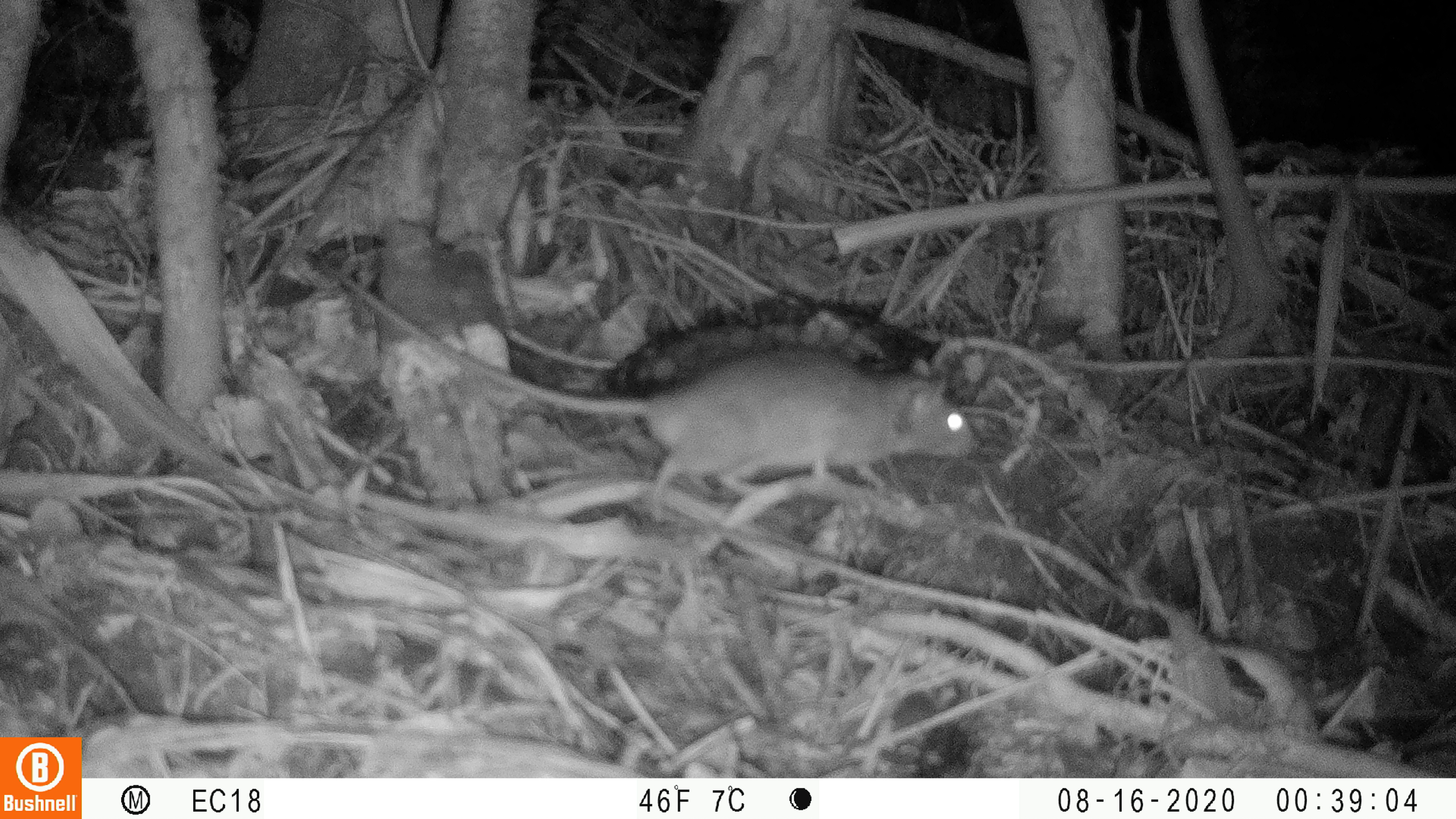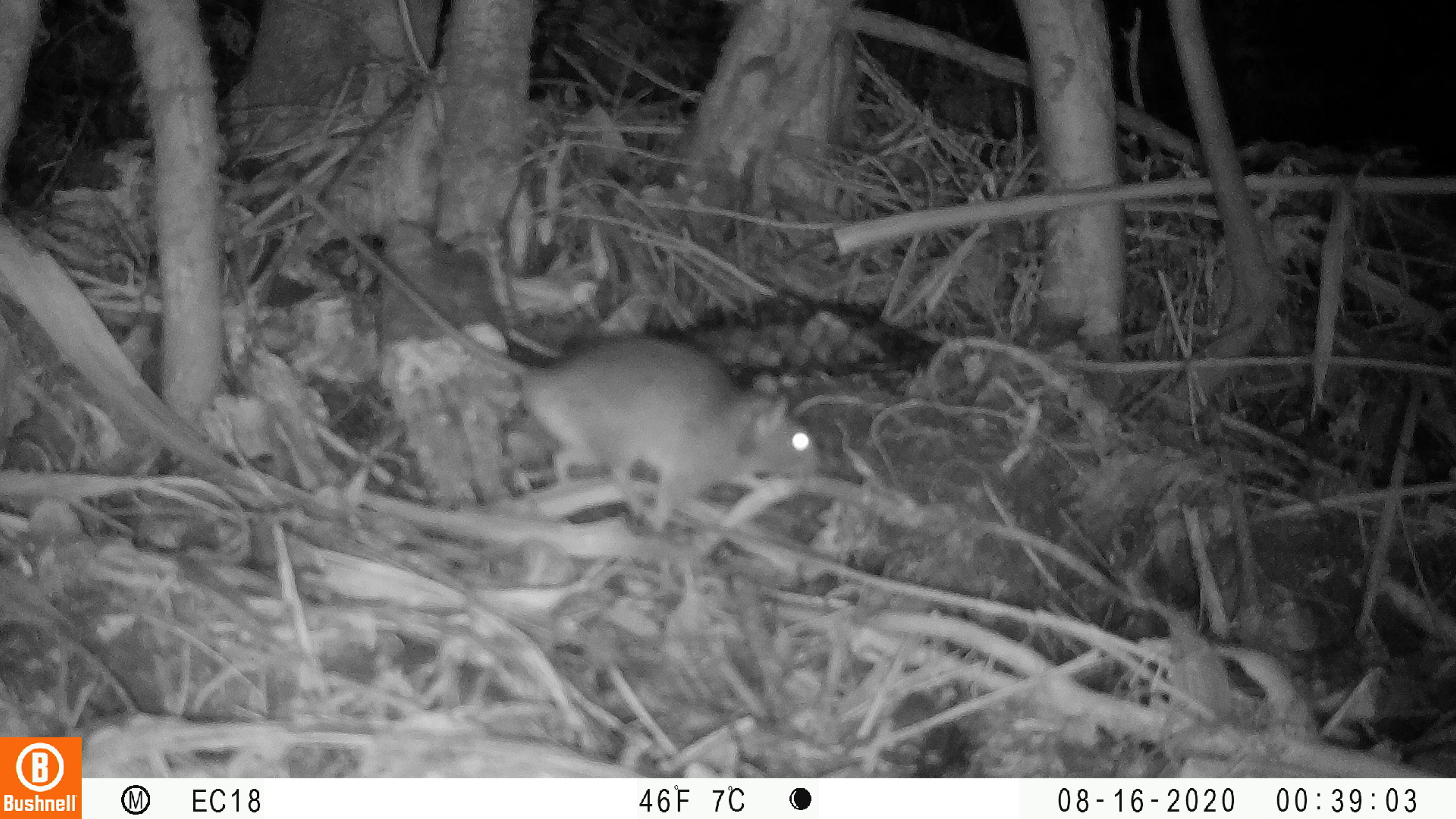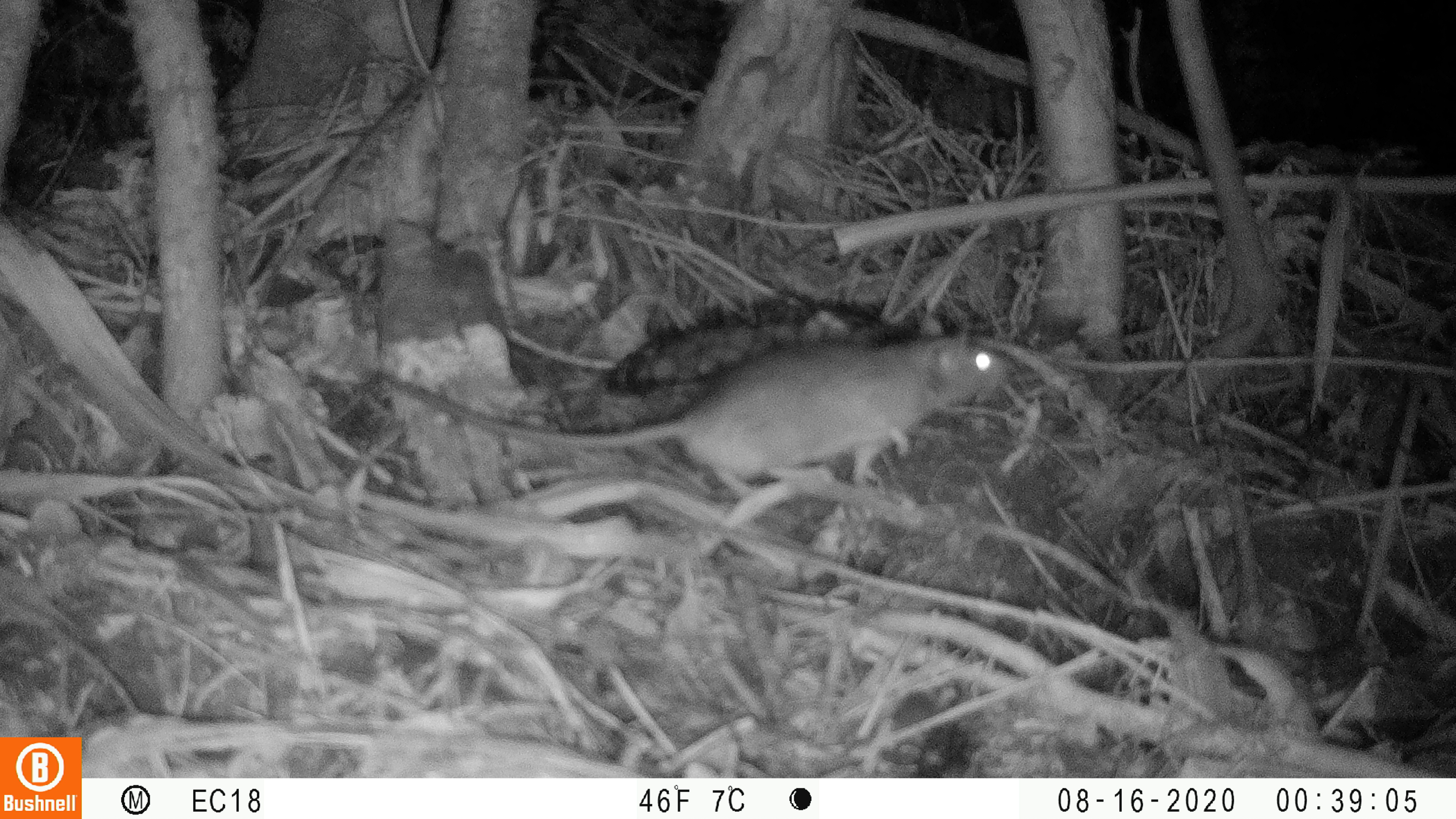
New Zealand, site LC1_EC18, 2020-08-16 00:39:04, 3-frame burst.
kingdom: Animalia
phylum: Chordata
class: Mammalia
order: Rodentia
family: Muridae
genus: Rattus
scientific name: Rattus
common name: rat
Rat (Rattus).